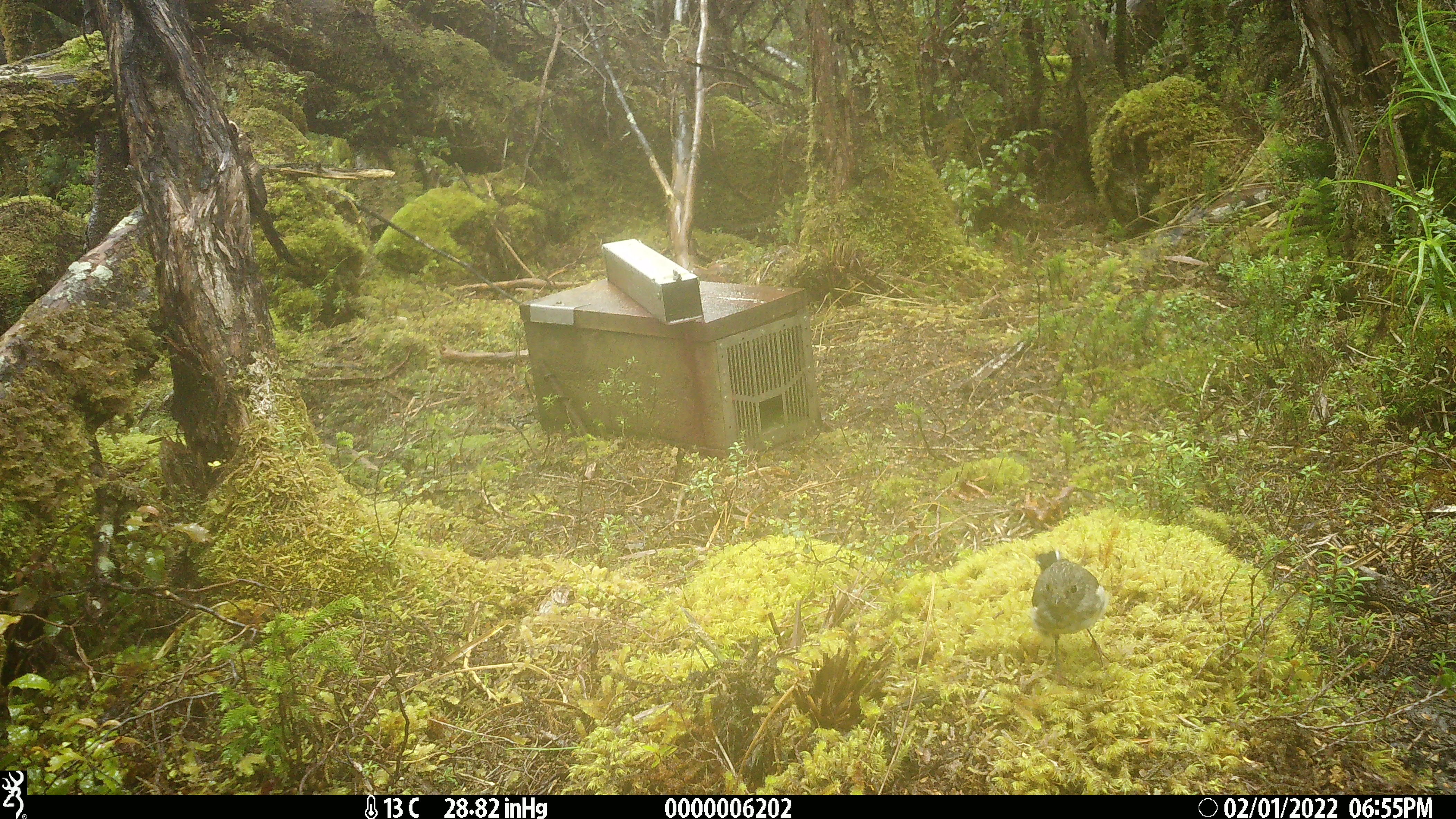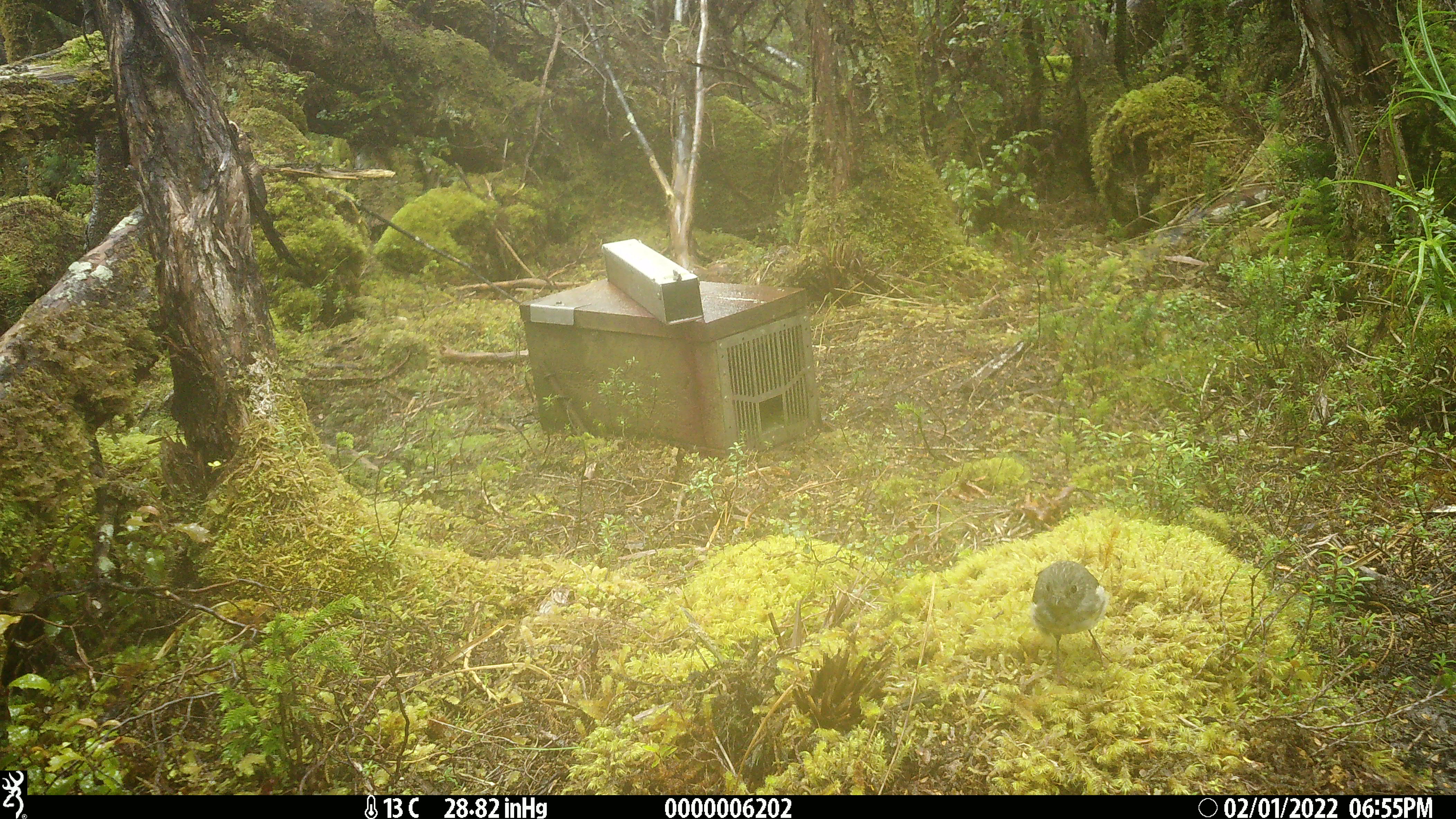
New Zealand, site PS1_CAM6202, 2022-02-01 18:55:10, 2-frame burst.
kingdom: Animalia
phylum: Chordata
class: Aves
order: Passeriformes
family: Petroicidae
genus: Petroica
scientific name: Petroica macrocephala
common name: tomtit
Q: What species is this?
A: Tomtit (Petroica macrocephala).